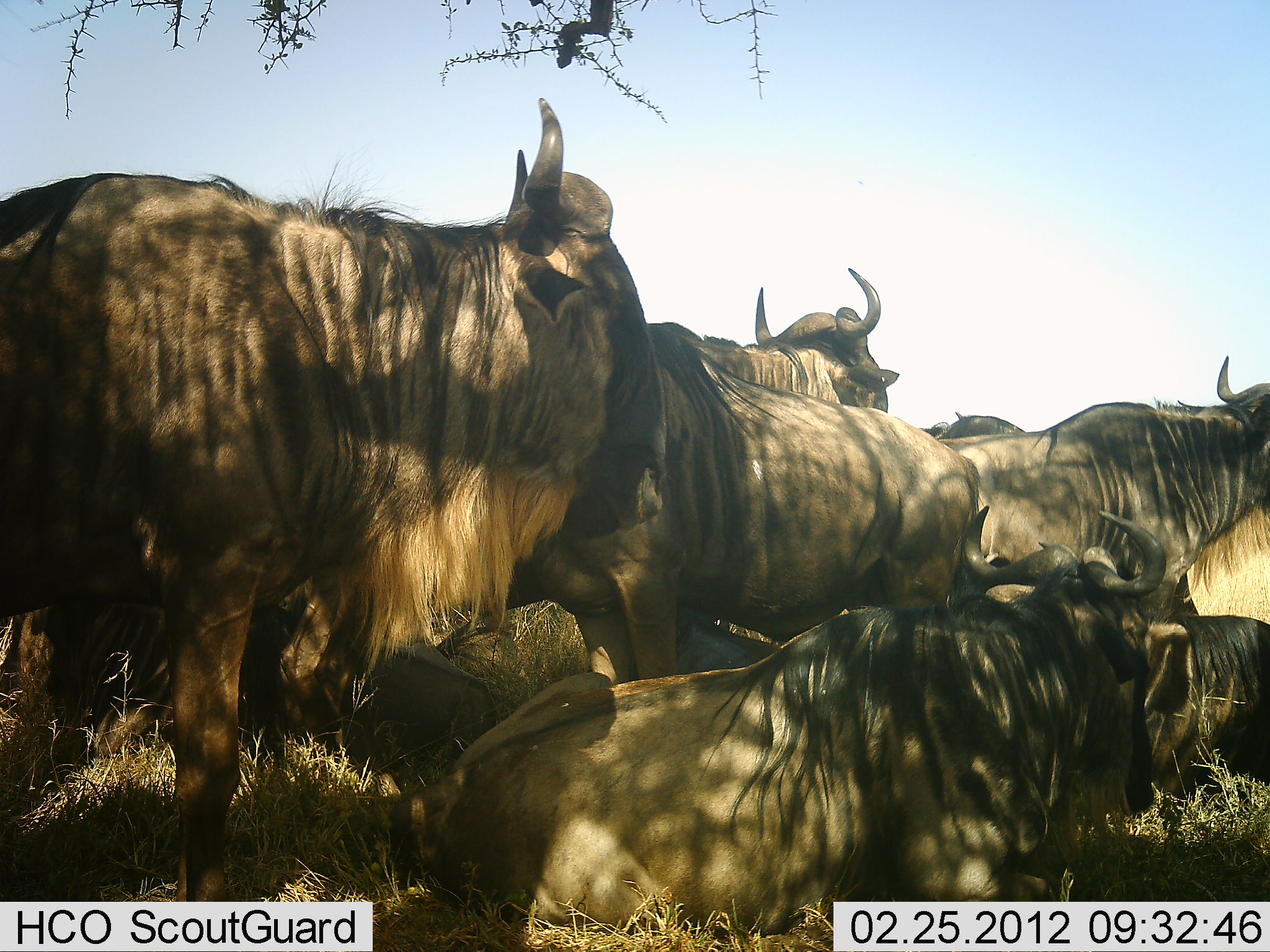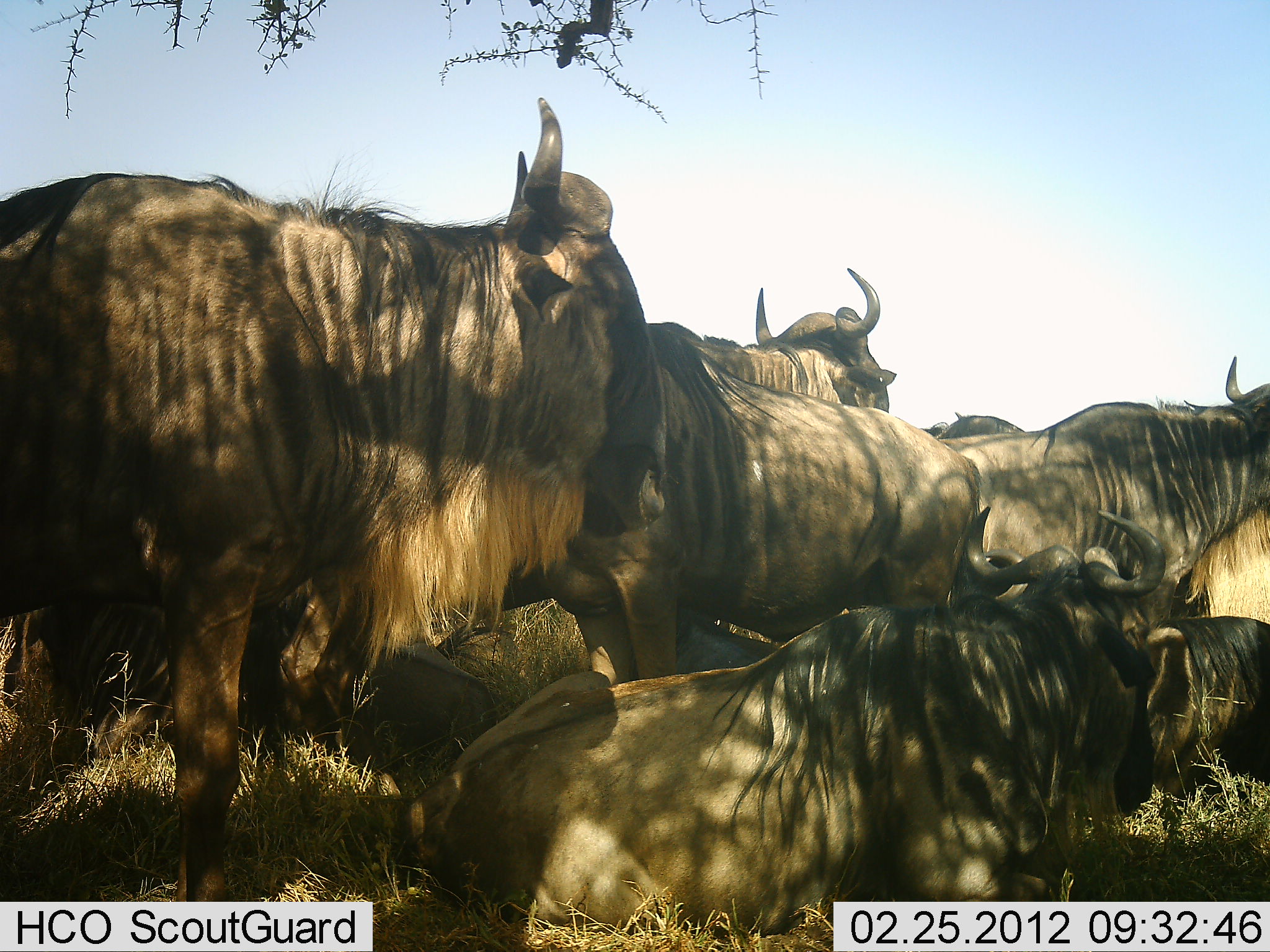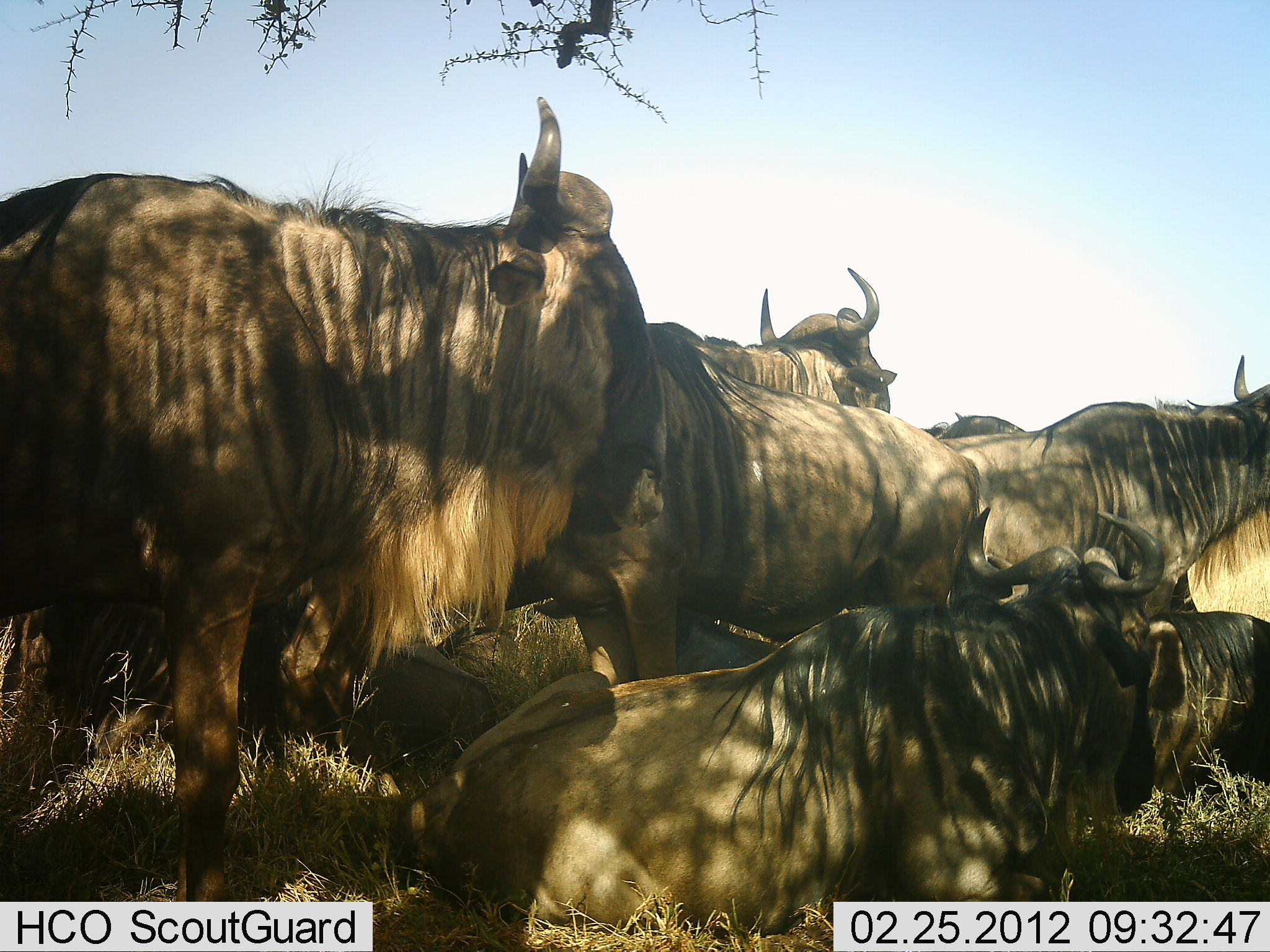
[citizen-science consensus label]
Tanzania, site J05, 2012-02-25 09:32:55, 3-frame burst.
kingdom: Animalia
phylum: Chordata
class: Mammalia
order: Artiodactyla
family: Bovidae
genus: Connochaetes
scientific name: Connochaetes taurinus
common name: blue wildebeest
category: wildebeest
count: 8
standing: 63%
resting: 97%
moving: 3%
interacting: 3%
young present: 0%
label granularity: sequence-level